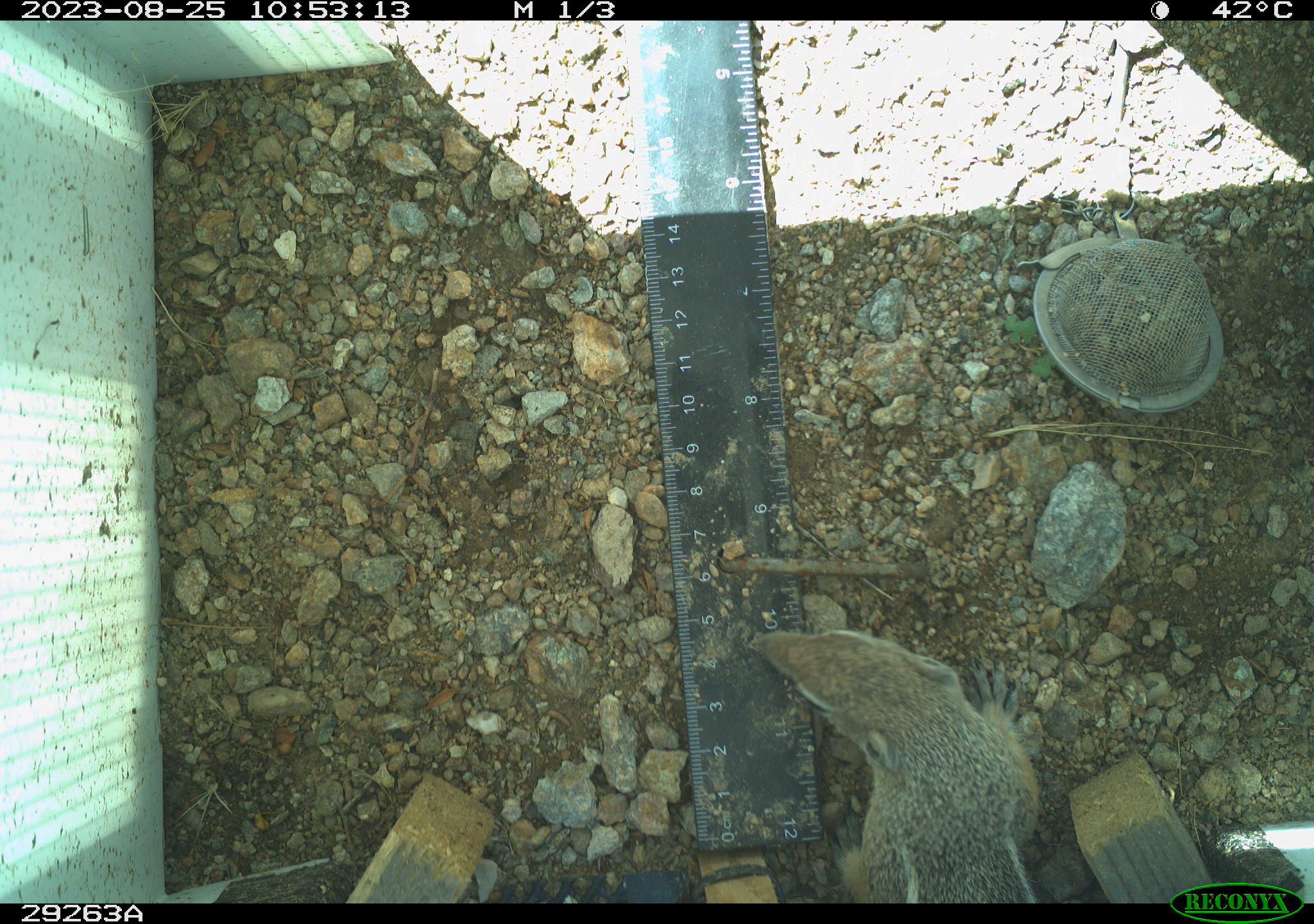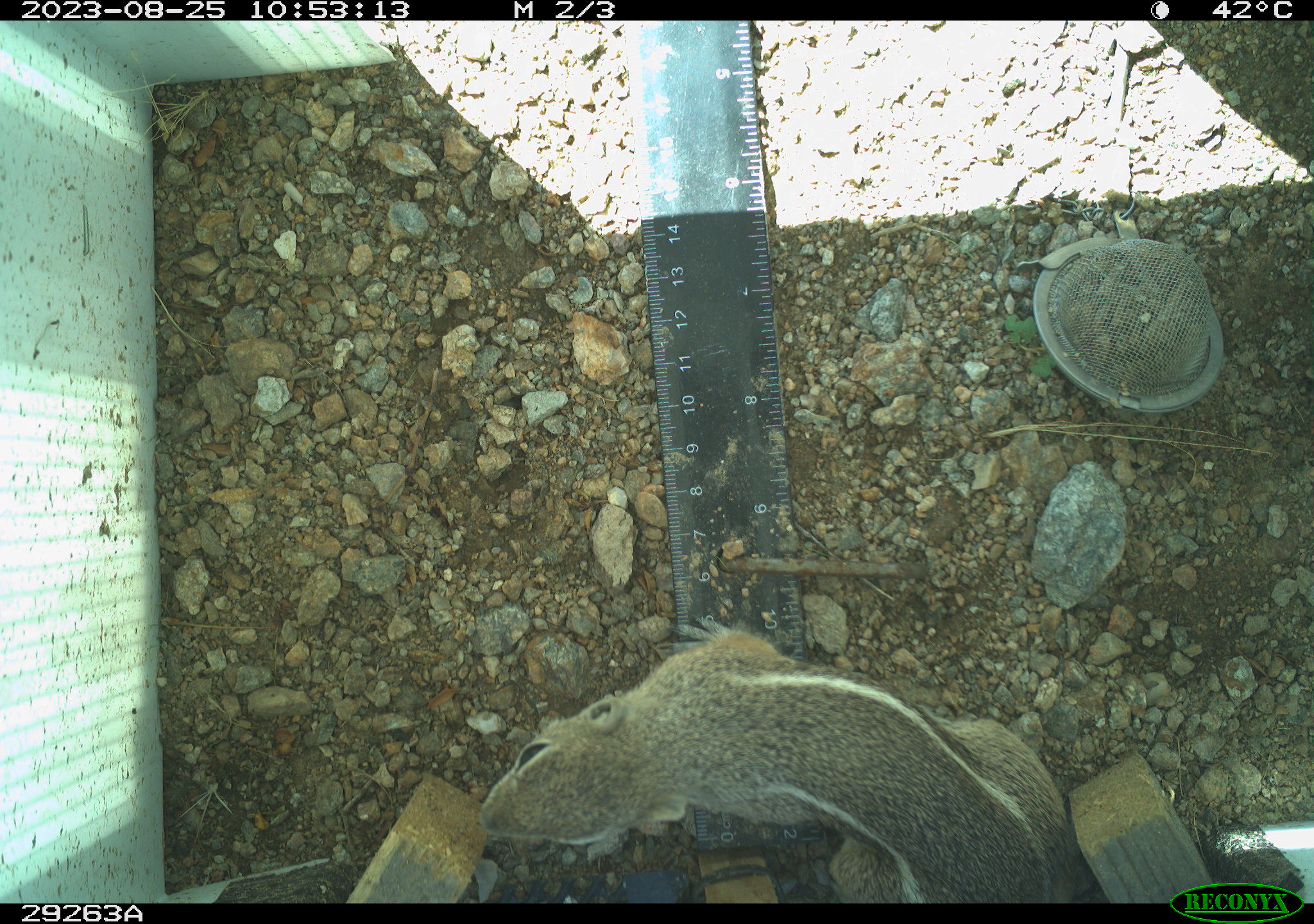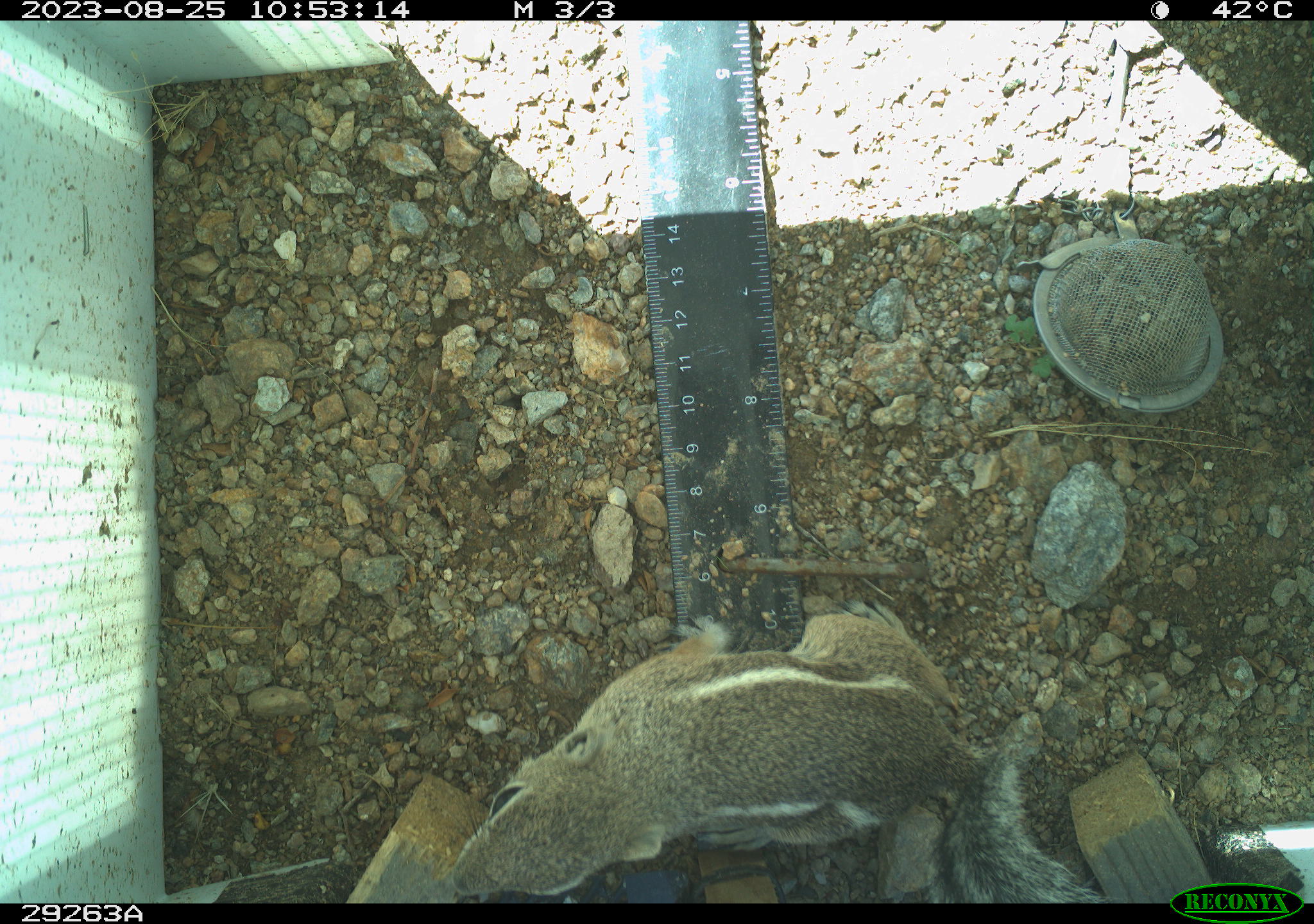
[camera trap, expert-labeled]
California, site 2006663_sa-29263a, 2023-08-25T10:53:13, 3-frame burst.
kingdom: Animalia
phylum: Chordata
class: Mammalia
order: Rodentia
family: Sciuridae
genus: Ammospermophilus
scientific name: Ammospermophilus leucurus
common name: white-tailed antelope squirrel